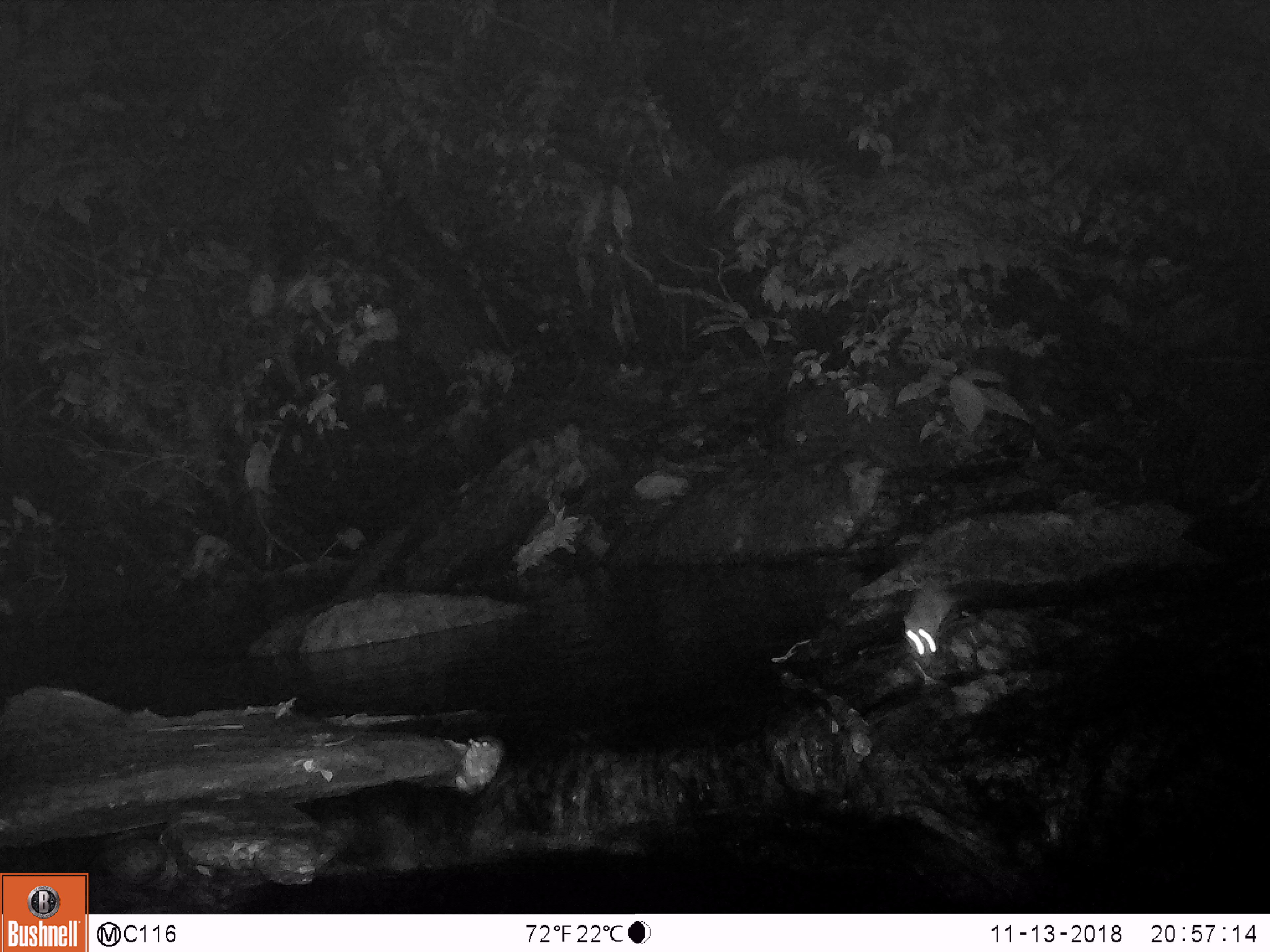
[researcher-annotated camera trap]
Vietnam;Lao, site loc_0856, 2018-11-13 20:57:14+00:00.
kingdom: Animalia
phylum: Chordata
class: Mammalia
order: Rodentia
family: Muridae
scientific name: Muridae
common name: old-world mice and rats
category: unidentified murid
Unidentified murid (old-world mice and rats) (Muridae). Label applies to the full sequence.